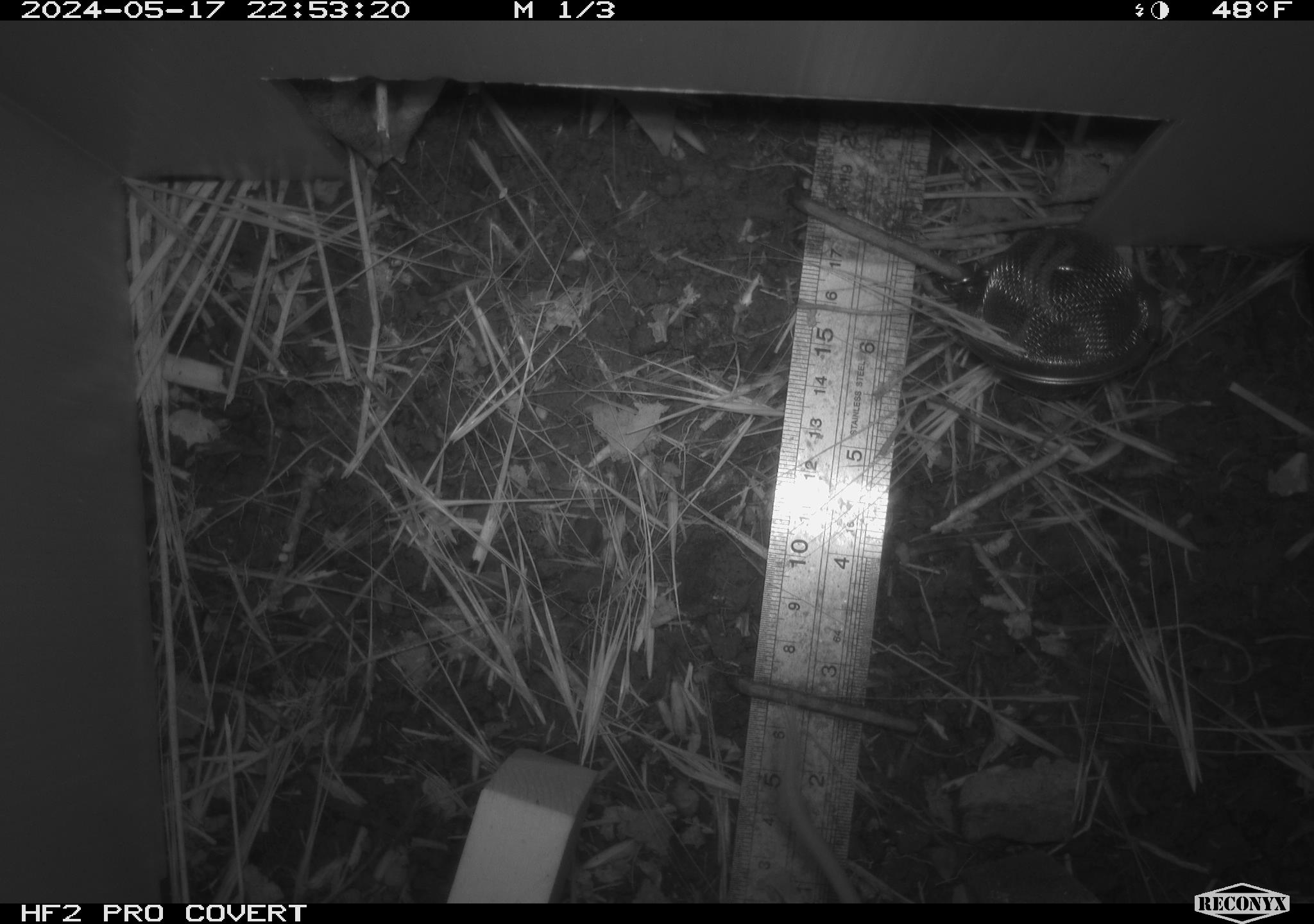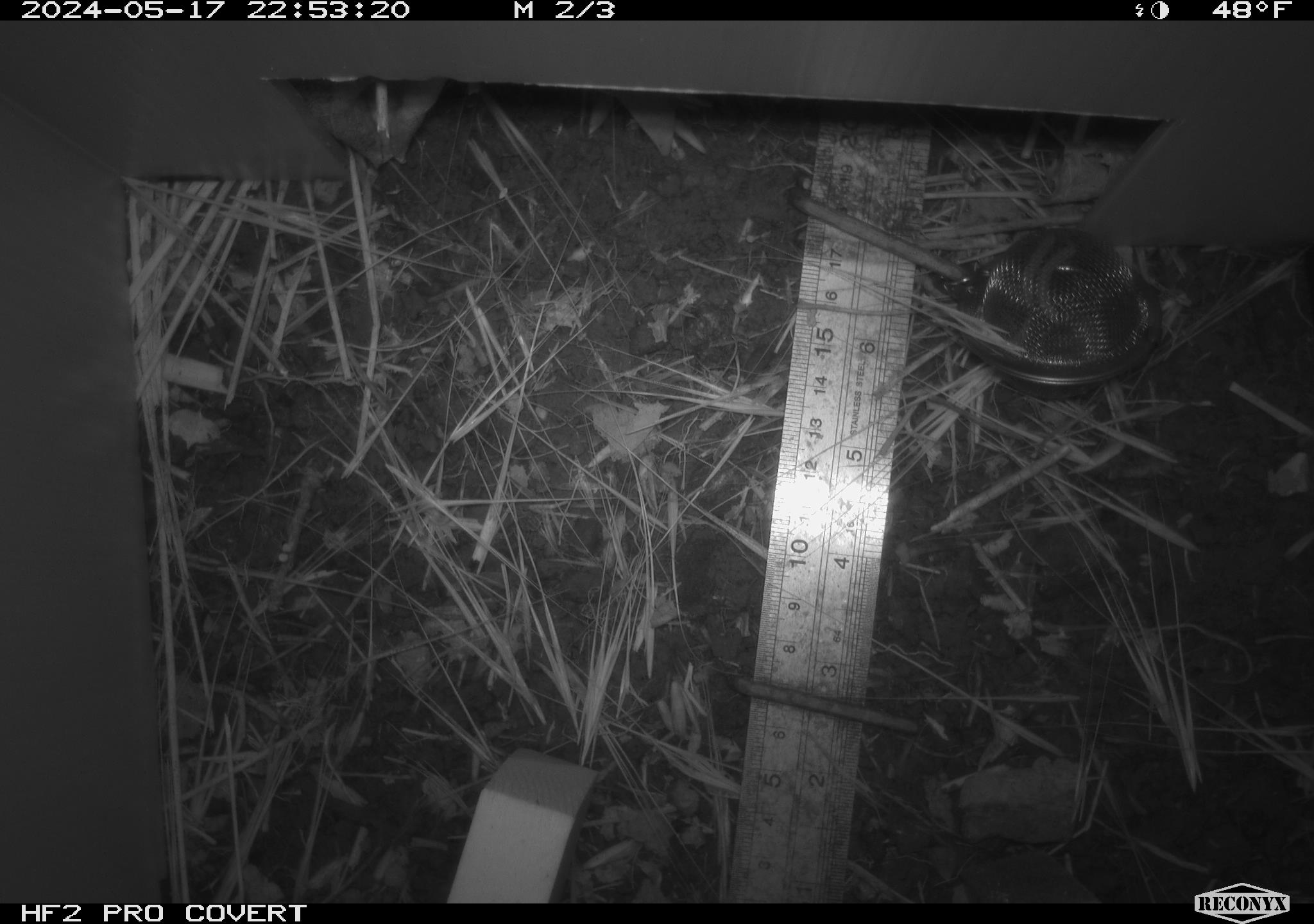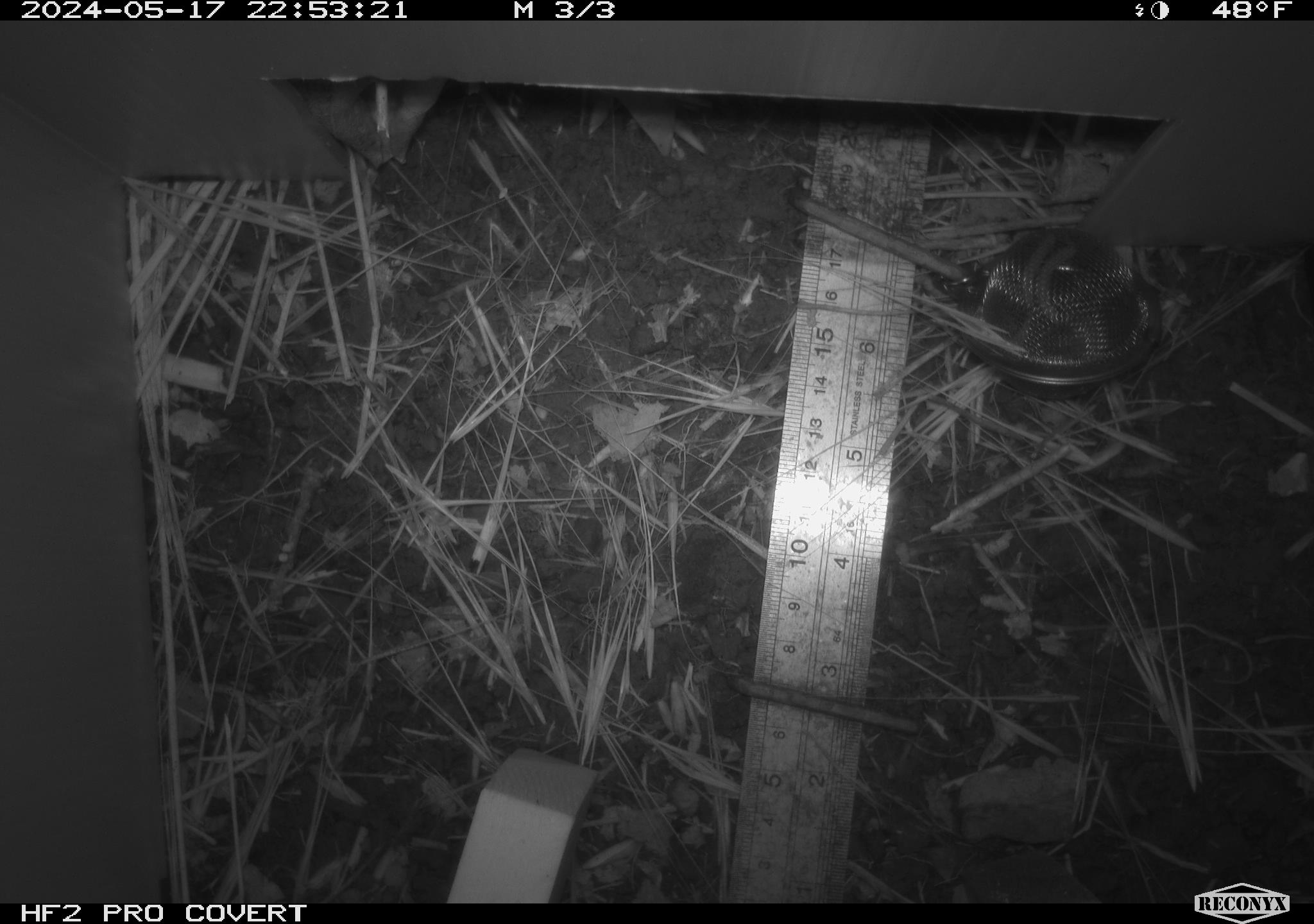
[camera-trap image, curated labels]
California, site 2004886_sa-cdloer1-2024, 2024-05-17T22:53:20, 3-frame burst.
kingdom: Animalia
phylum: Chordata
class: Mammalia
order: Rodentia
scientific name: Rodentia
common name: mouse species